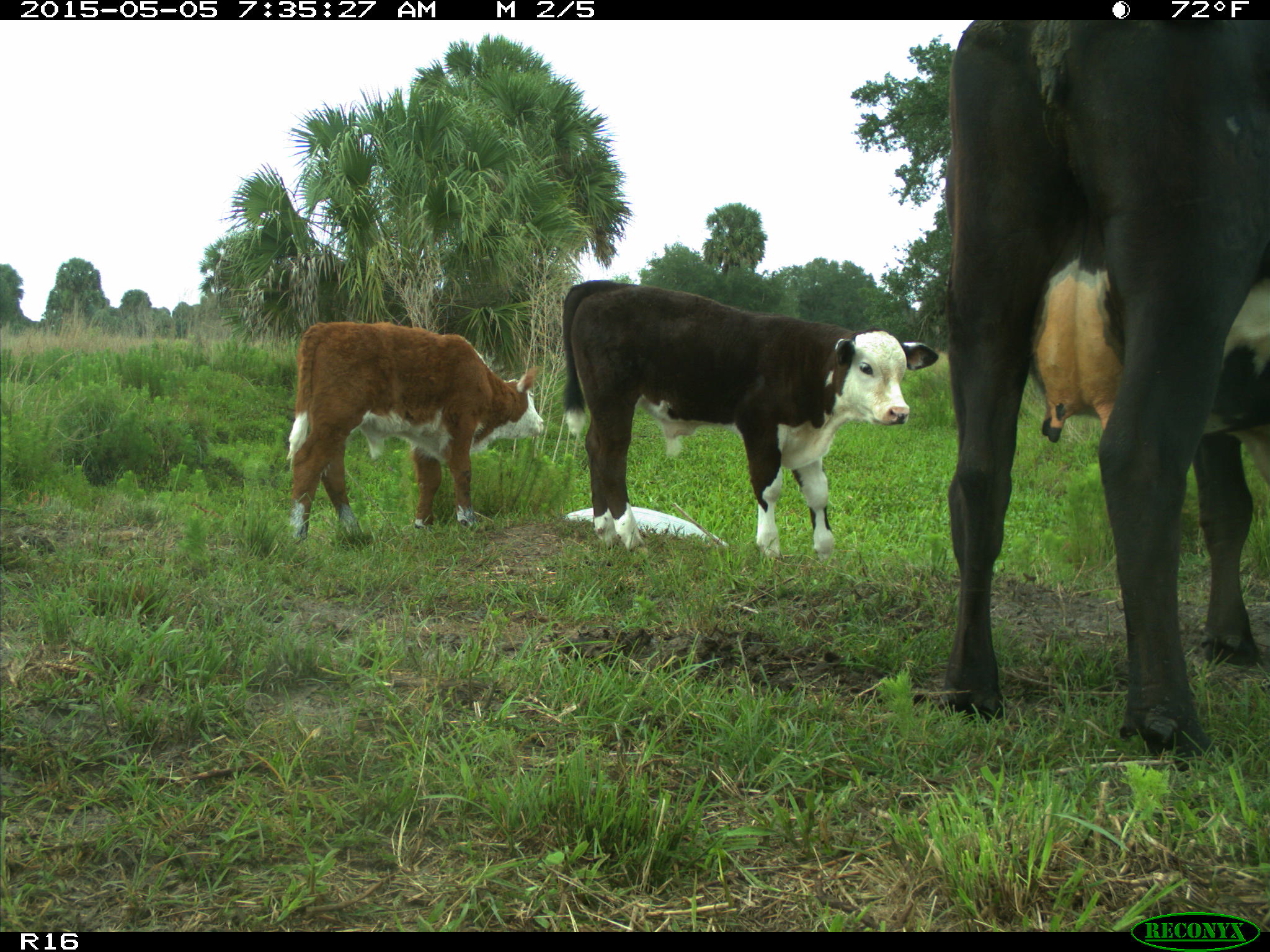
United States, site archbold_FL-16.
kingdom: Animalia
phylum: Chordata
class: Mammalia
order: Artiodactyla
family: Bovidae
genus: Bos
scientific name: Bos taurus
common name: domestic cow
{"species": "Bos taurus (domestic cow)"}